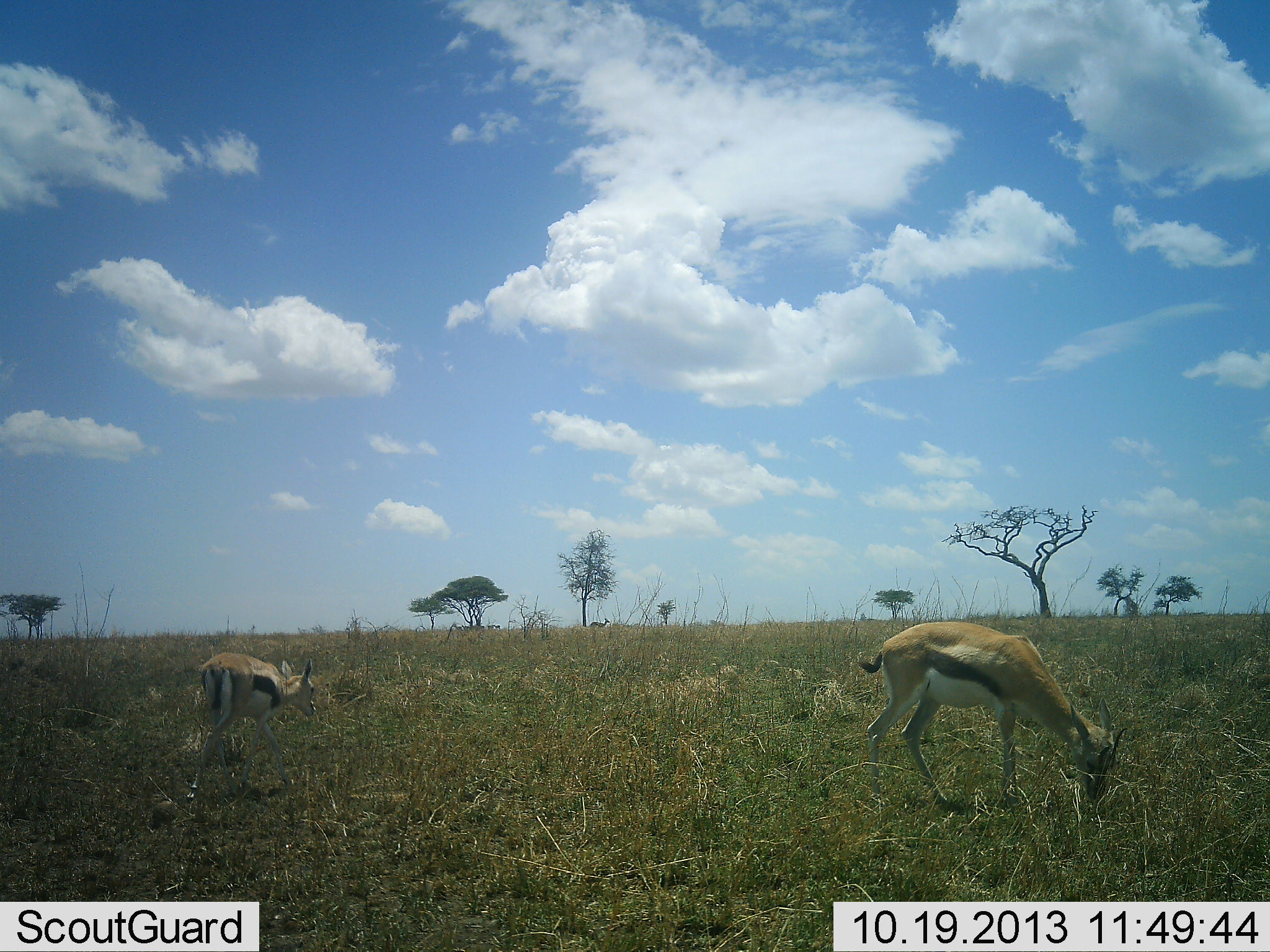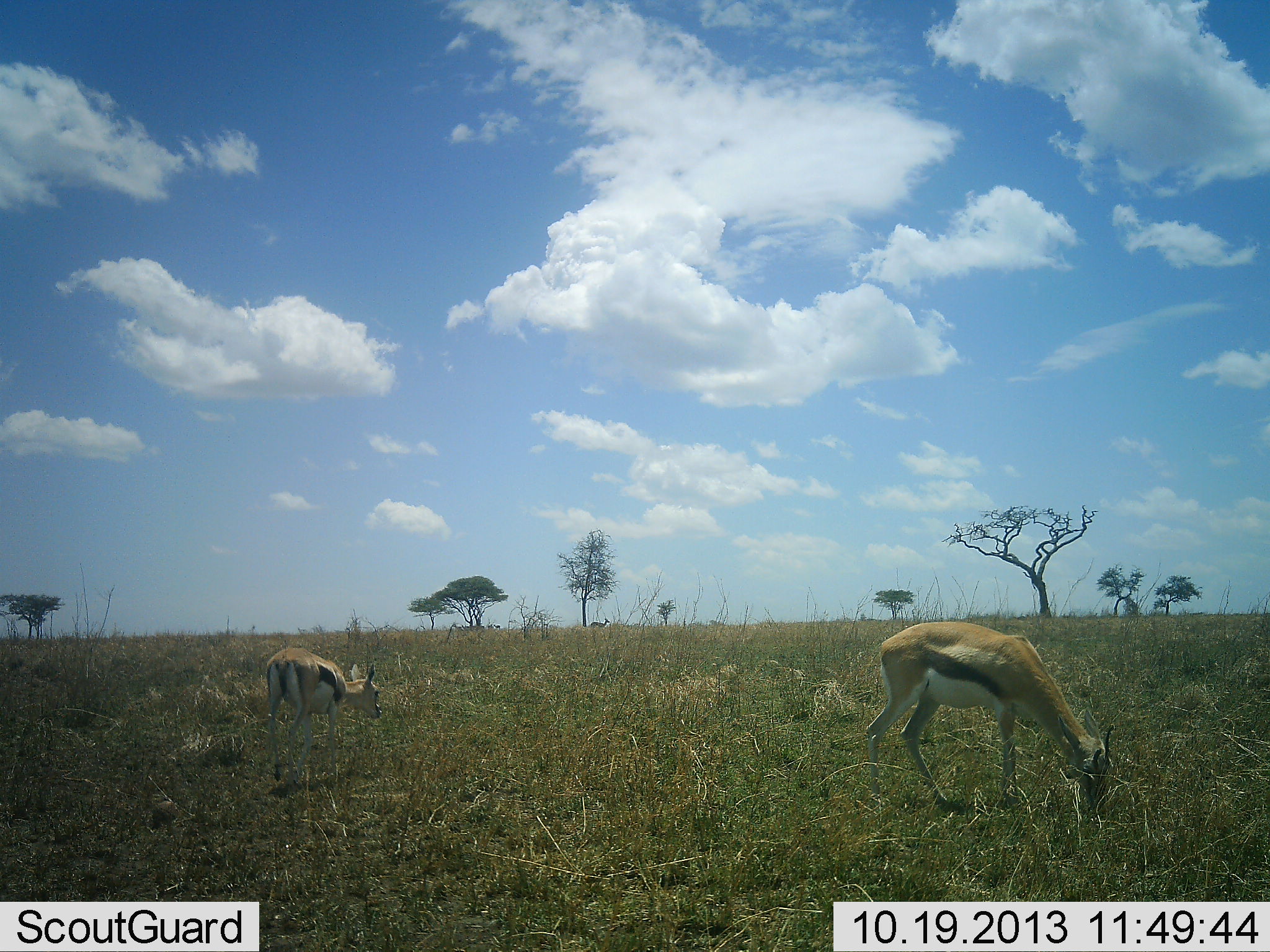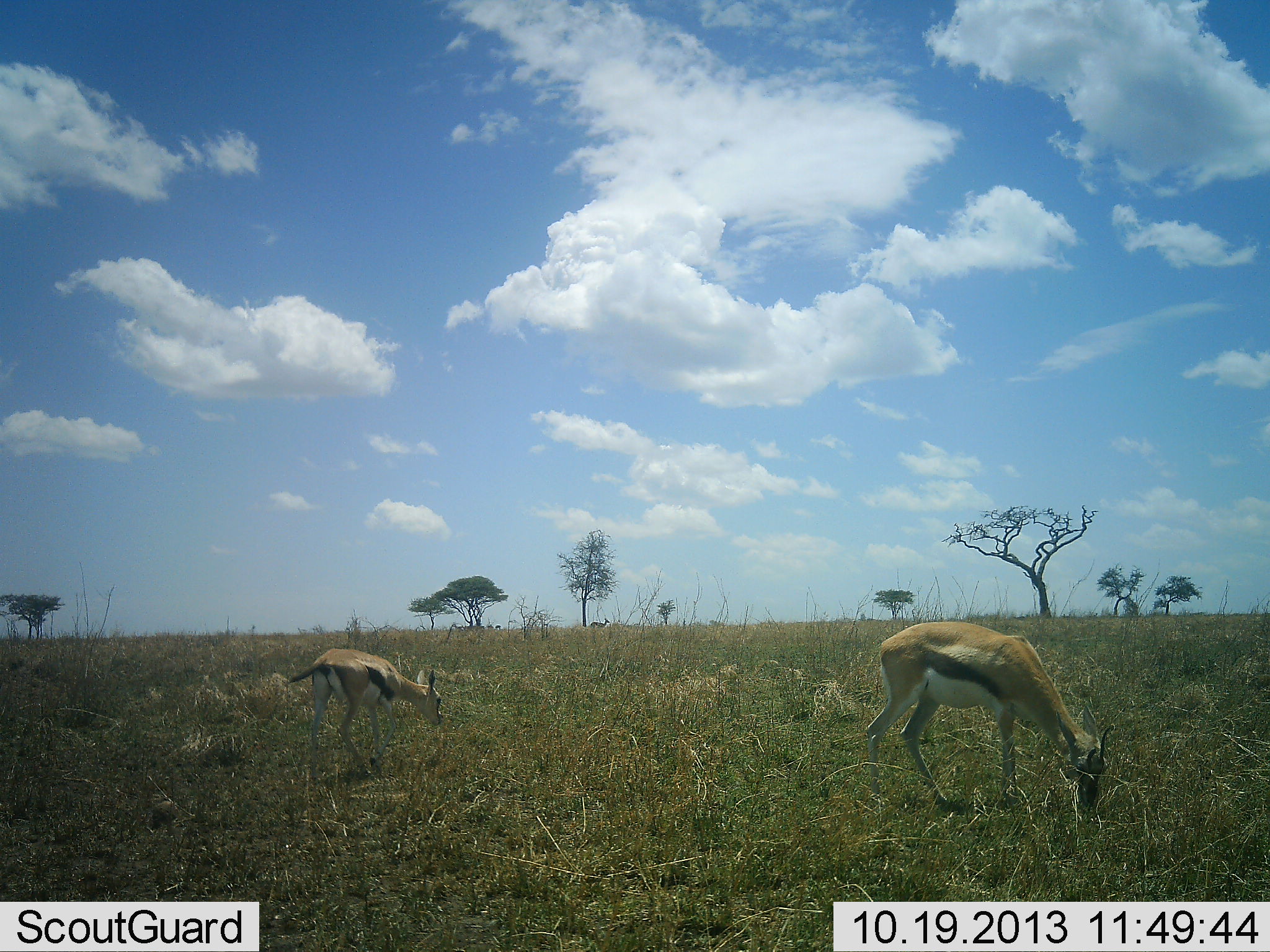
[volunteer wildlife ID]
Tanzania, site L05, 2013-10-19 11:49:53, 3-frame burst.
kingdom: Animalia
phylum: Chordata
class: Mammalia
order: Artiodactyla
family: Bovidae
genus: Eudorcas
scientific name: Eudorcas thomsonii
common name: thomson's gazelle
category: gazellethomsons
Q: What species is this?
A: Gazellethomsons (thomson's gazelle) (Eudorcas thomsonii).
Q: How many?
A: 2.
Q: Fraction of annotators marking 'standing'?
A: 50%.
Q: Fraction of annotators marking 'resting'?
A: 0%.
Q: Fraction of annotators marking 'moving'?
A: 60%.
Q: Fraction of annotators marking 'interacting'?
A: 0%.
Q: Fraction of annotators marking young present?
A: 10%.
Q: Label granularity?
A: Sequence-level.